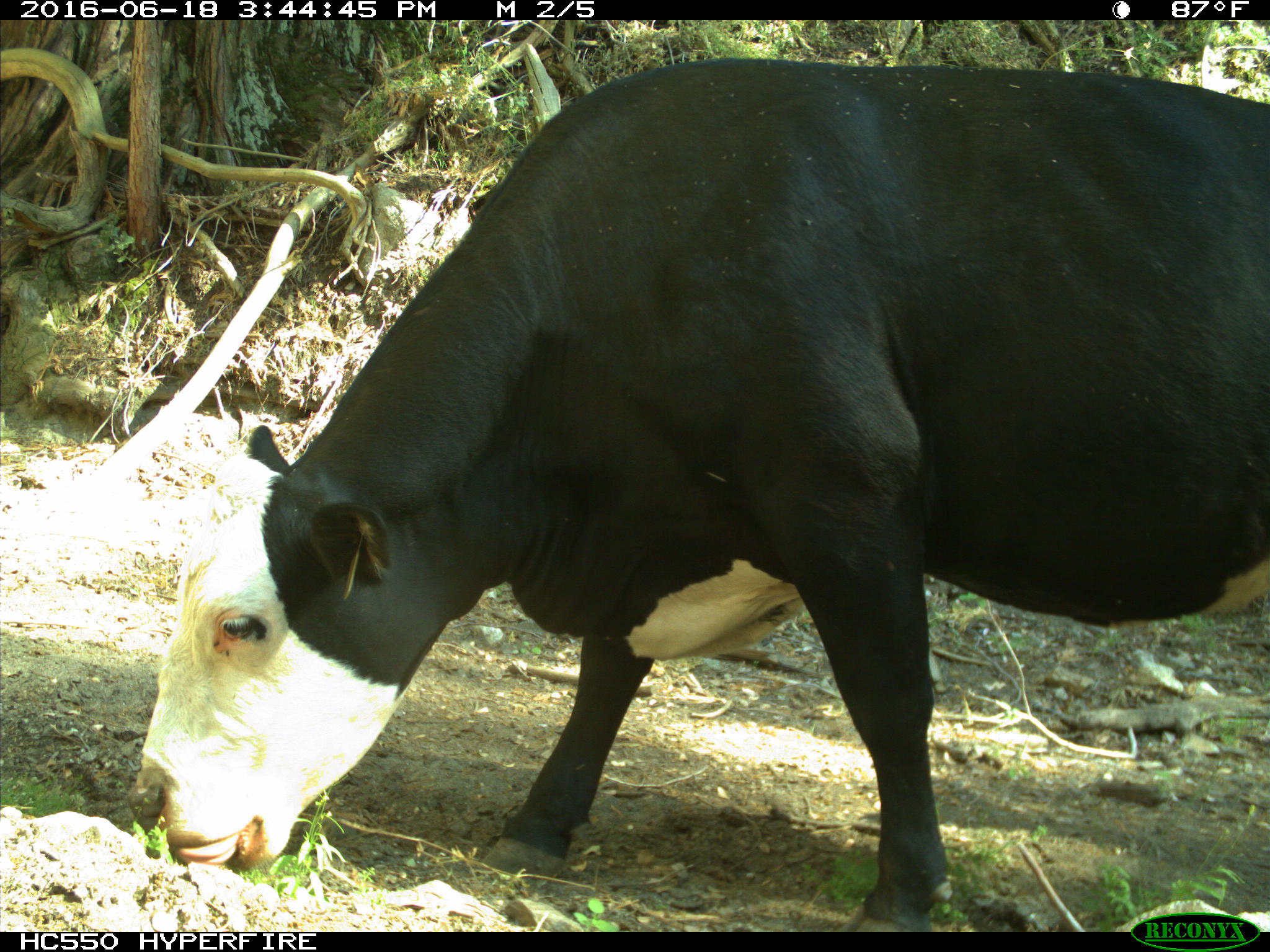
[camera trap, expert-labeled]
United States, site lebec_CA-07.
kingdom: Animalia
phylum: Chordata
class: Mammalia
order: Artiodactyla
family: Bovidae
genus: Bos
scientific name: Bos taurus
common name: domestic cow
Bos taurus (domestic cow).